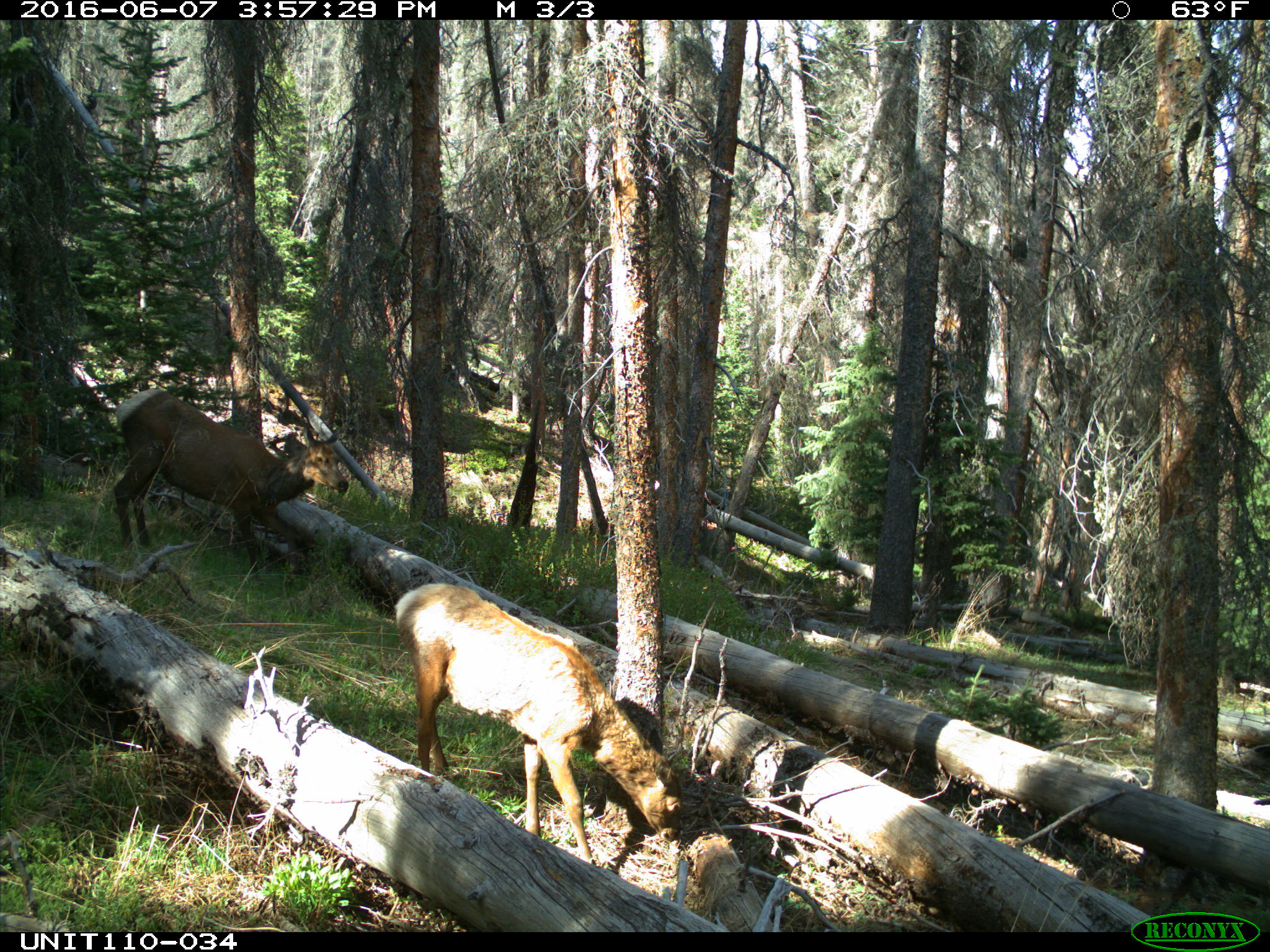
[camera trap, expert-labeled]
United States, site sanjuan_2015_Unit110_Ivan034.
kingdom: Animalia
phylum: Chordata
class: Mammalia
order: Artiodactyla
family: Cervidae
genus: Cervus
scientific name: Cervus elaphus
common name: red deer